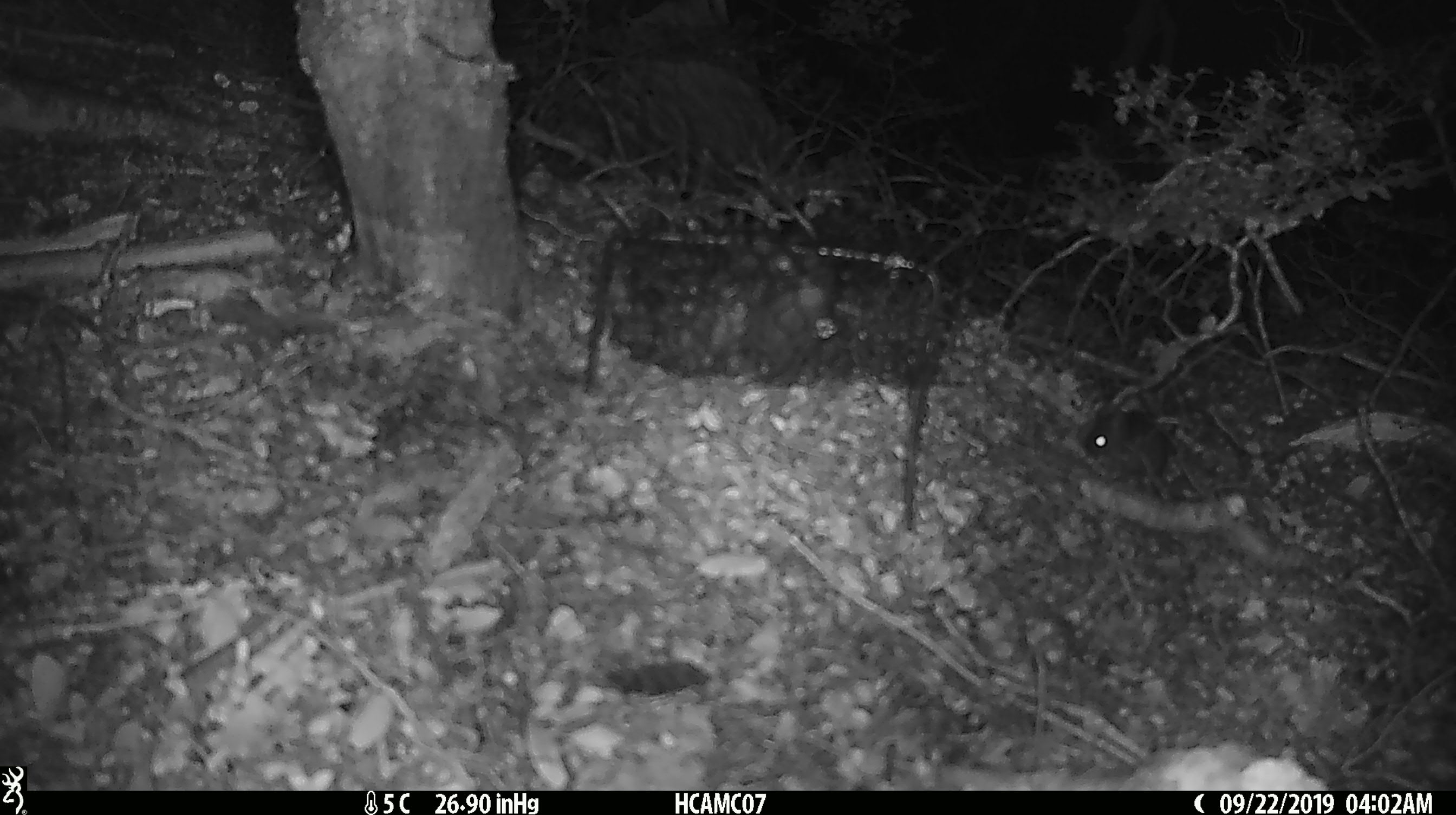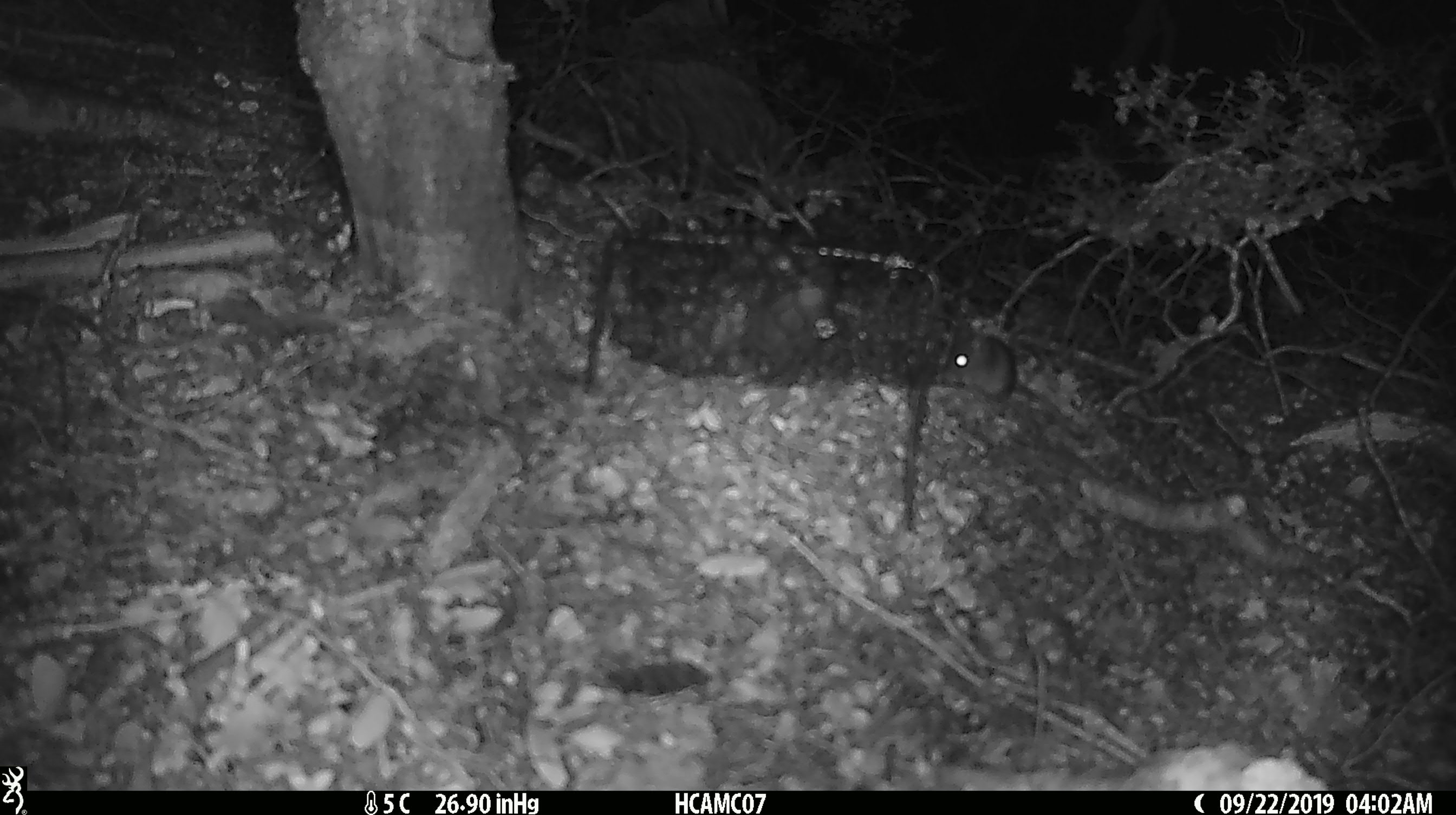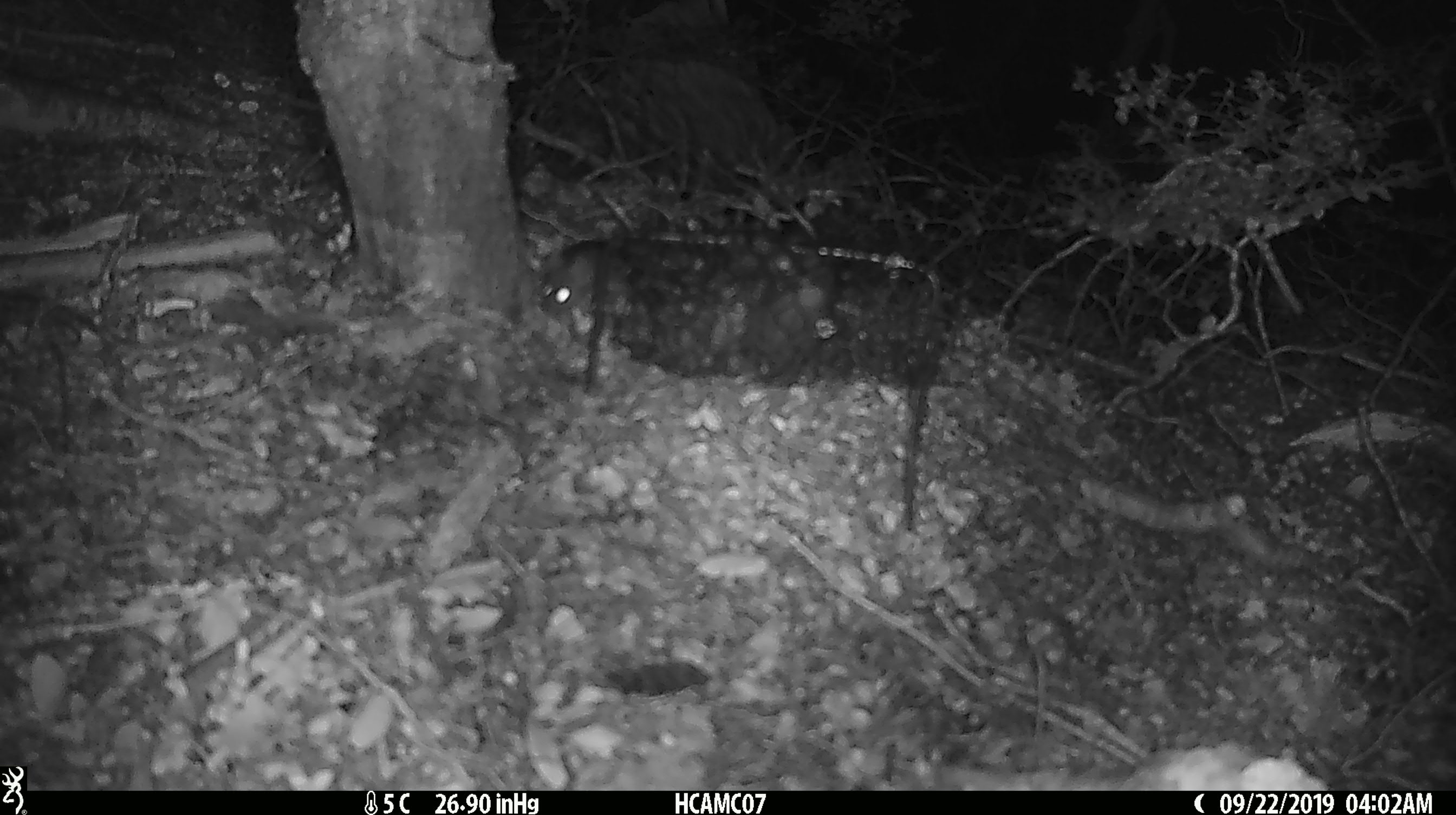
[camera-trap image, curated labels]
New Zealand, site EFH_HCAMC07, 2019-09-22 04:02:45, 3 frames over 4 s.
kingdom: Animalia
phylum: Chordata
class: Mammalia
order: Rodentia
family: Muridae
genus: Mus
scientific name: Mus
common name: mouse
Mouse (Mus).